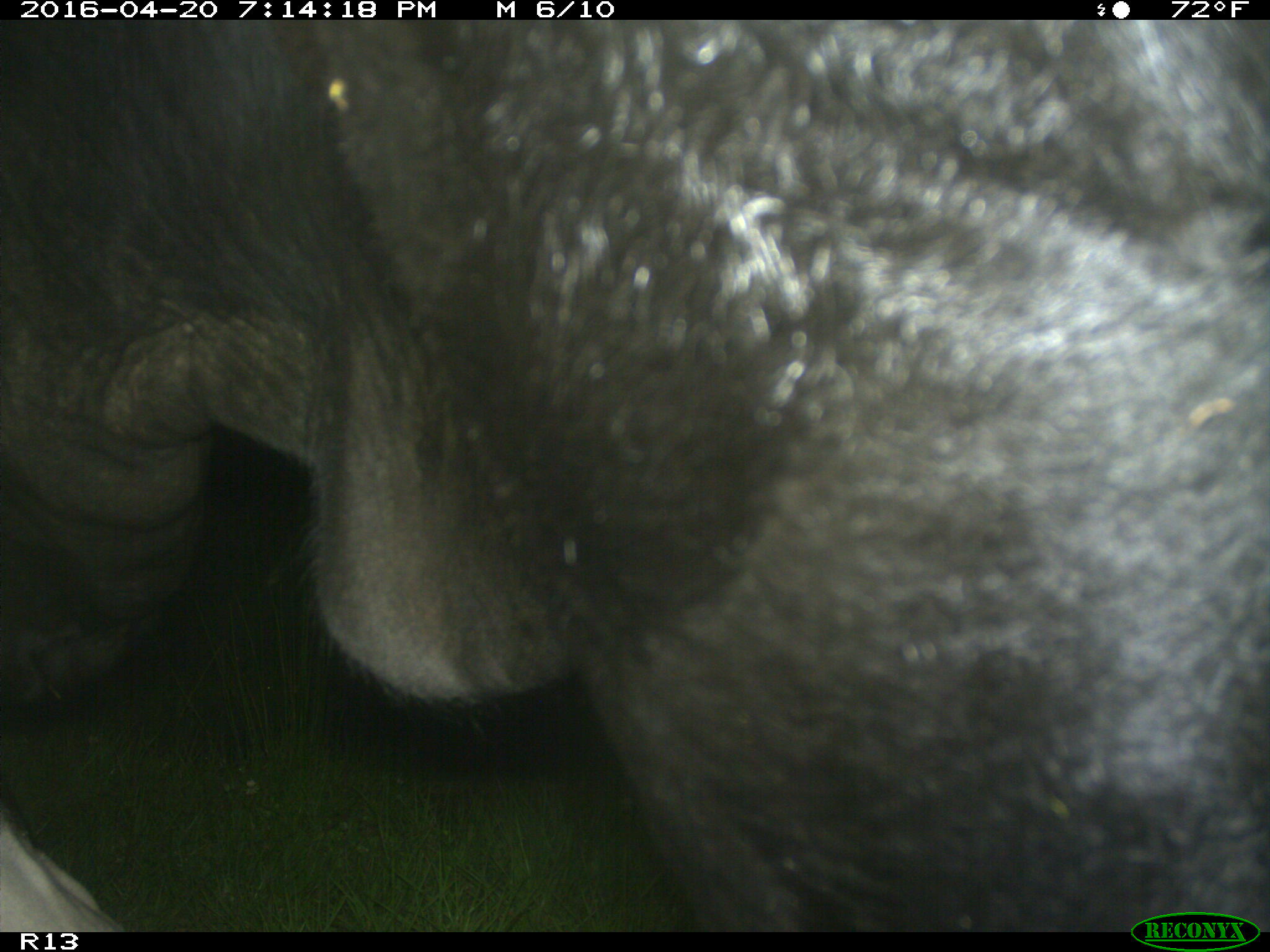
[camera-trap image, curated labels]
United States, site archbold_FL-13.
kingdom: Animalia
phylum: Chordata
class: Mammalia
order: Artiodactyla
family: Bovidae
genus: Bos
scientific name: Bos taurus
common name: domestic cow